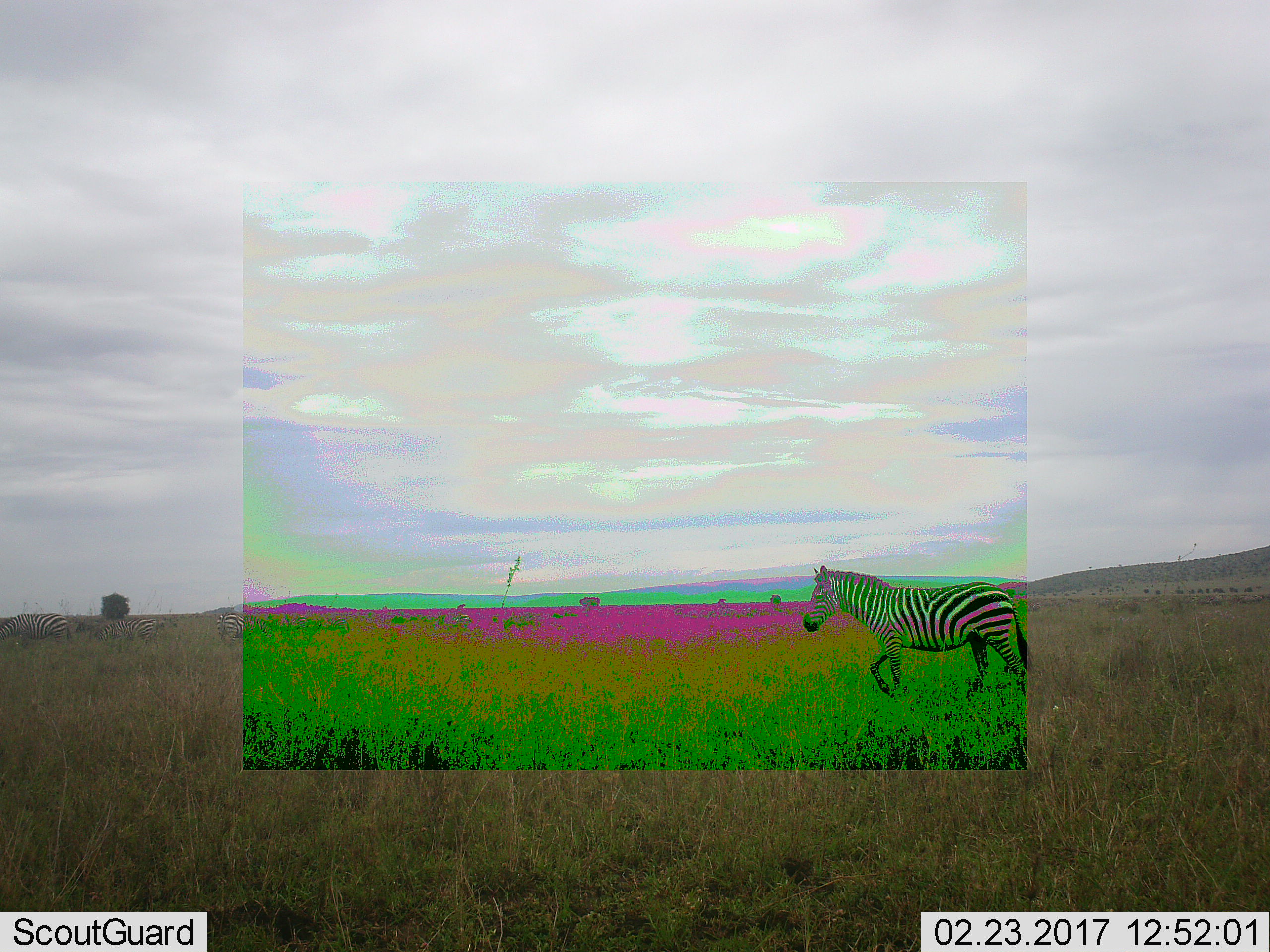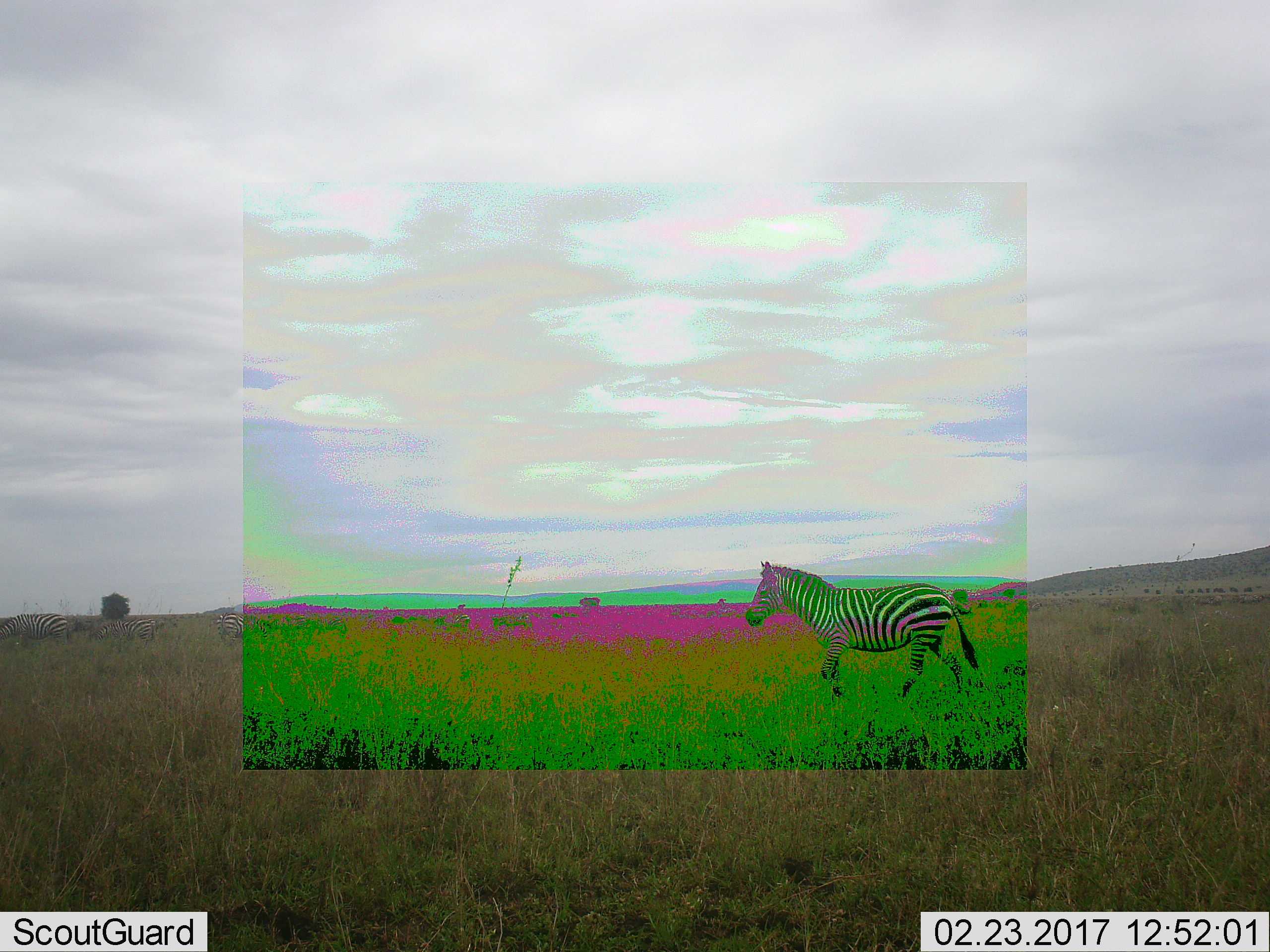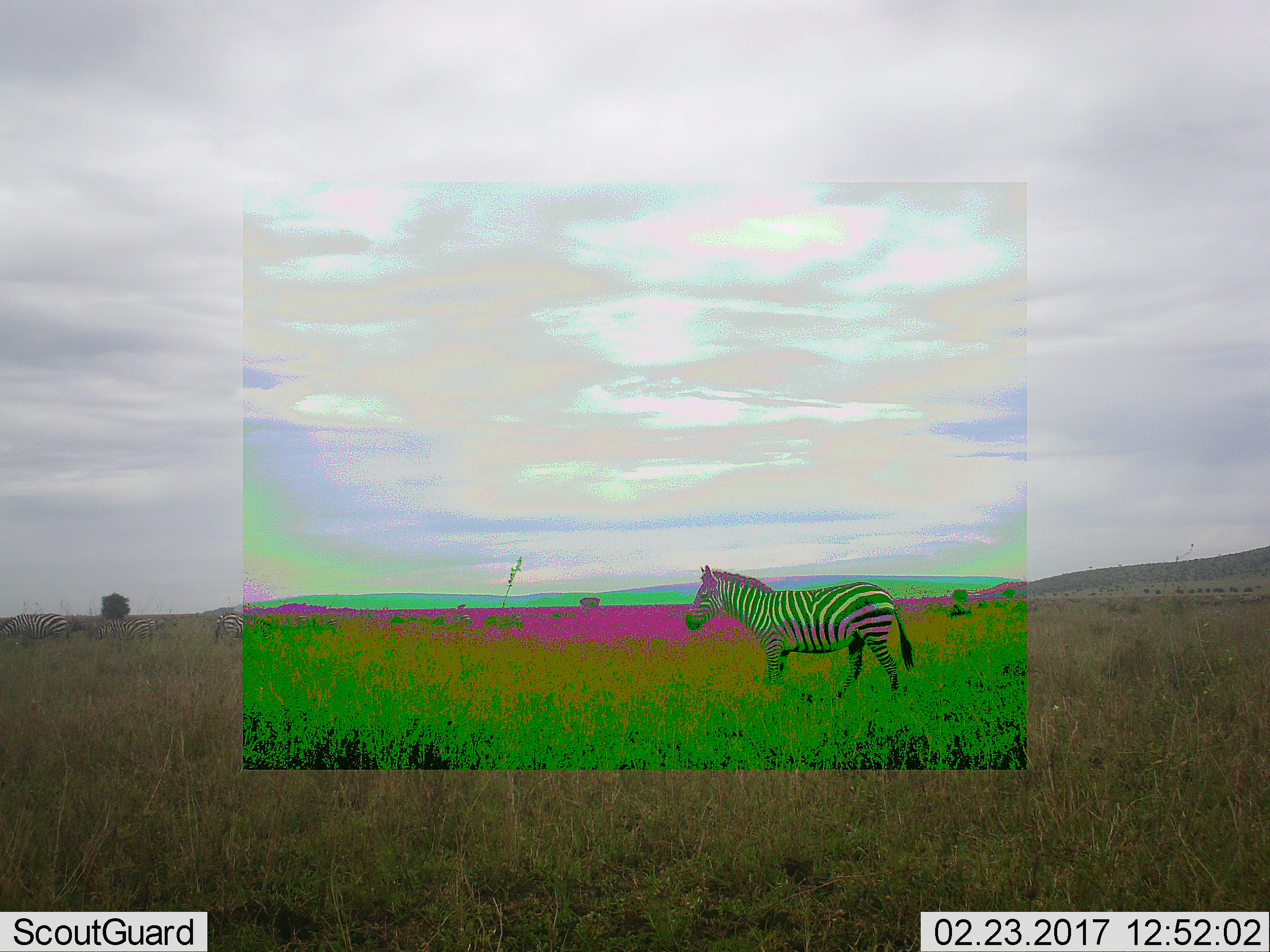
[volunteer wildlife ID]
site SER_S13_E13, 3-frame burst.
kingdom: Animalia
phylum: Chordata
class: Mammalia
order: Perissodactyla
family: Equidae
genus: Equus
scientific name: Equus quagga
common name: plains zebra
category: zebraplains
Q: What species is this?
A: Zebraplains (plains zebra) (Equus quagga).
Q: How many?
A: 4.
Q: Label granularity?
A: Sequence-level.